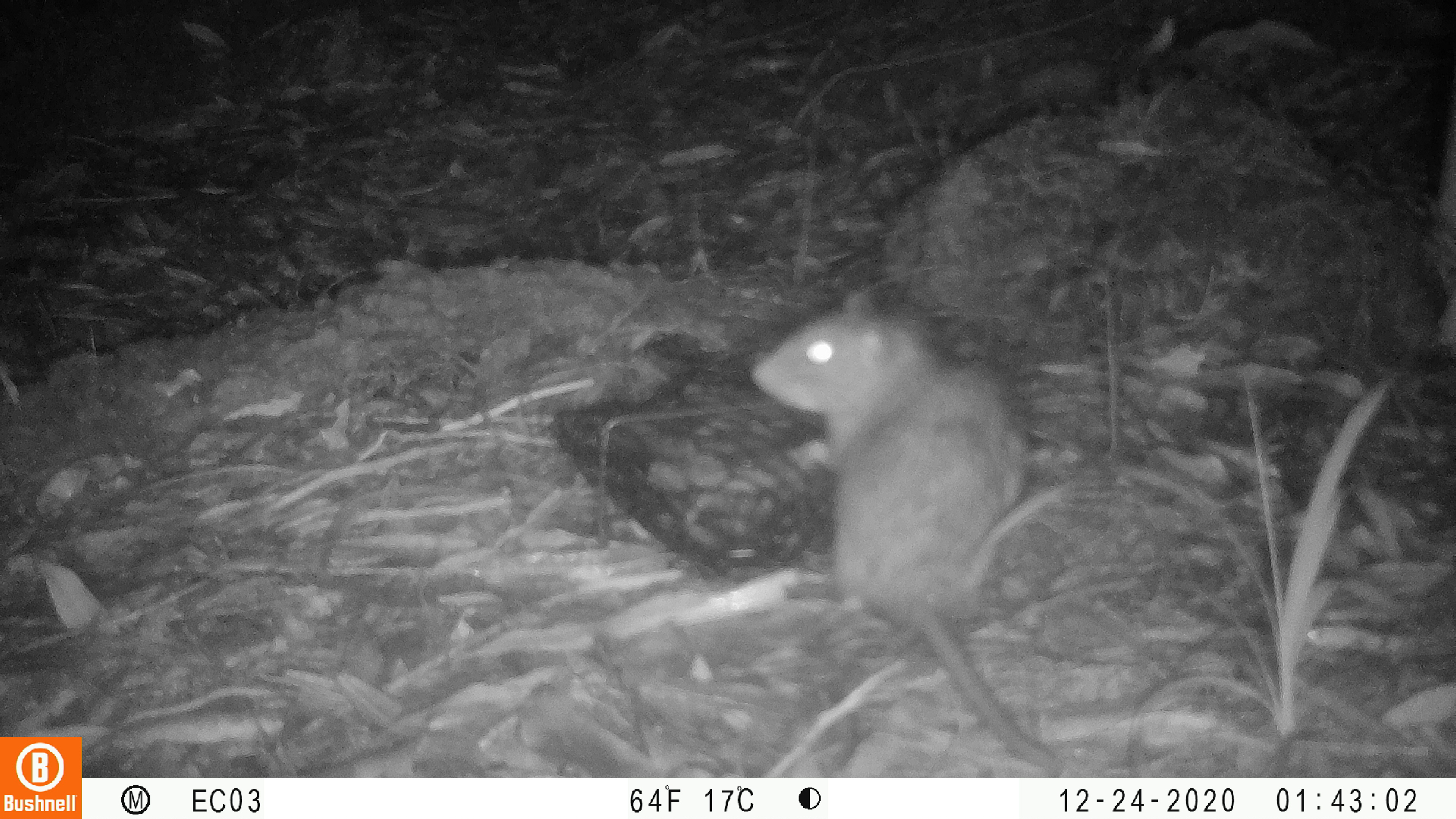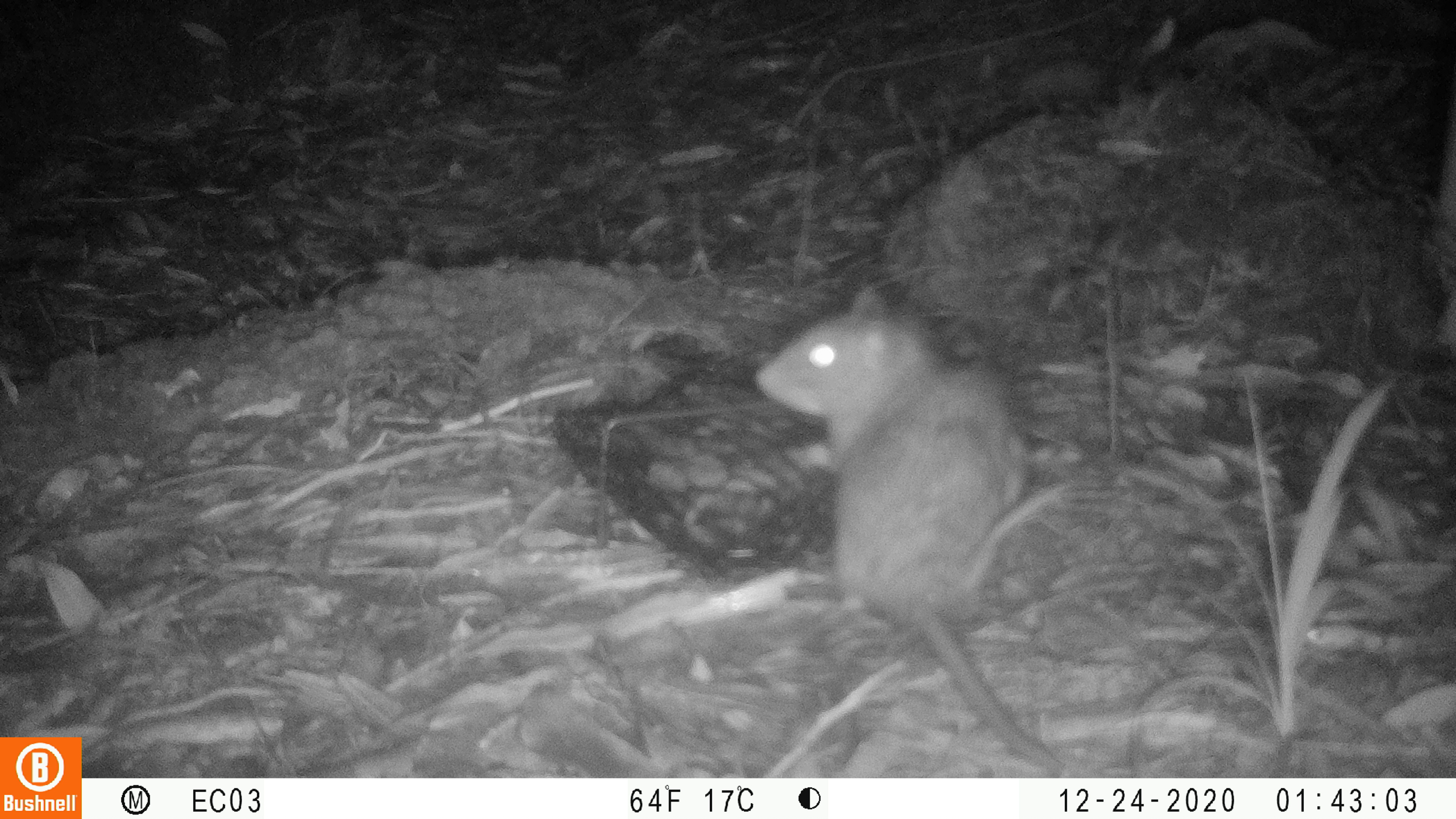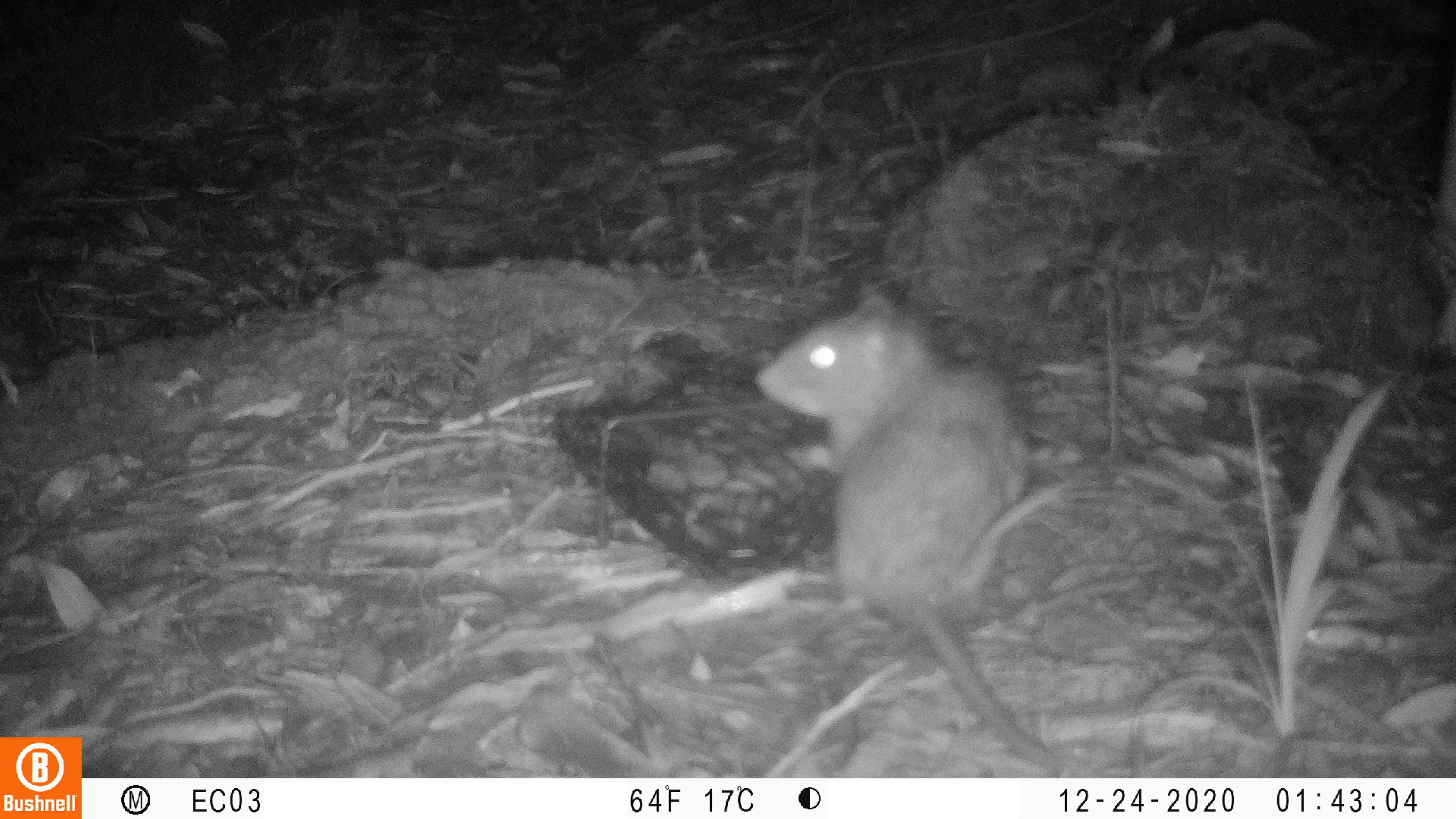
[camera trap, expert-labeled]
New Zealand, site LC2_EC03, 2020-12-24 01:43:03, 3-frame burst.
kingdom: Animalia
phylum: Chordata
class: Mammalia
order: Rodentia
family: Muridae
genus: Rattus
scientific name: Rattus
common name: rat